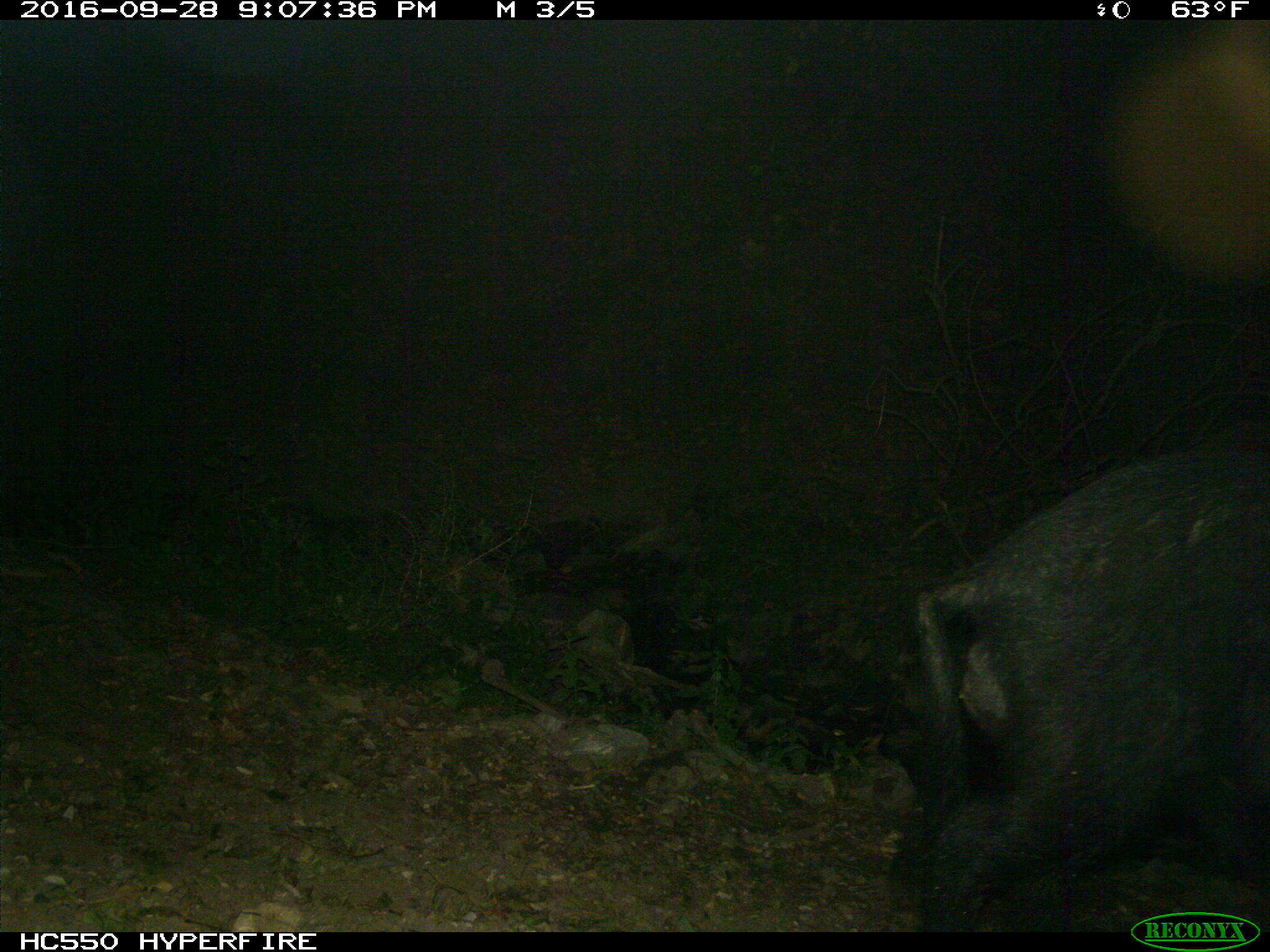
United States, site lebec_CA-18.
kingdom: Animalia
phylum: Chordata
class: Mammalia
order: Artiodactyla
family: Suidae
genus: Sus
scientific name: Sus scrofa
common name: wild boar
Sus scrofa (wild boar).